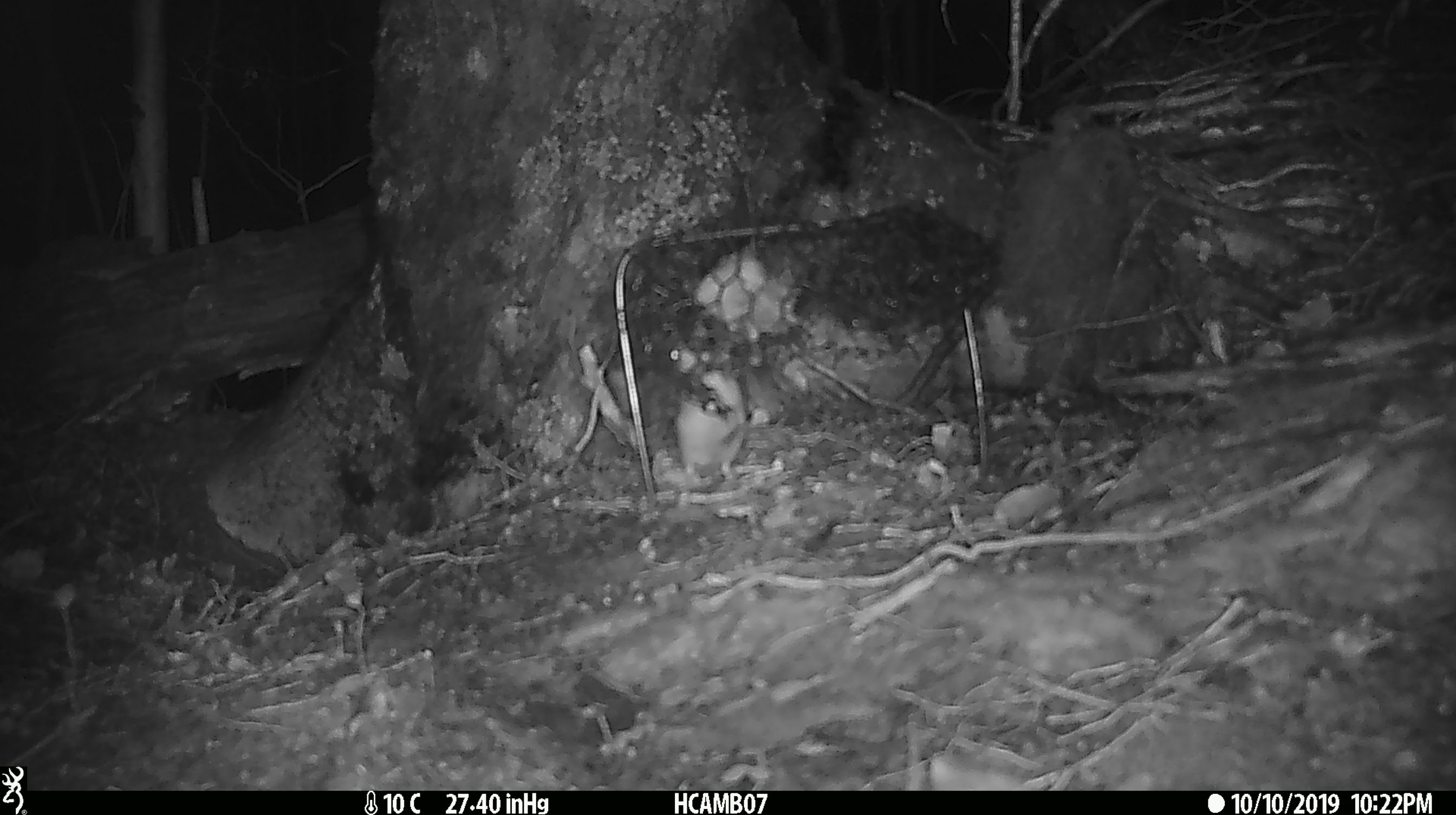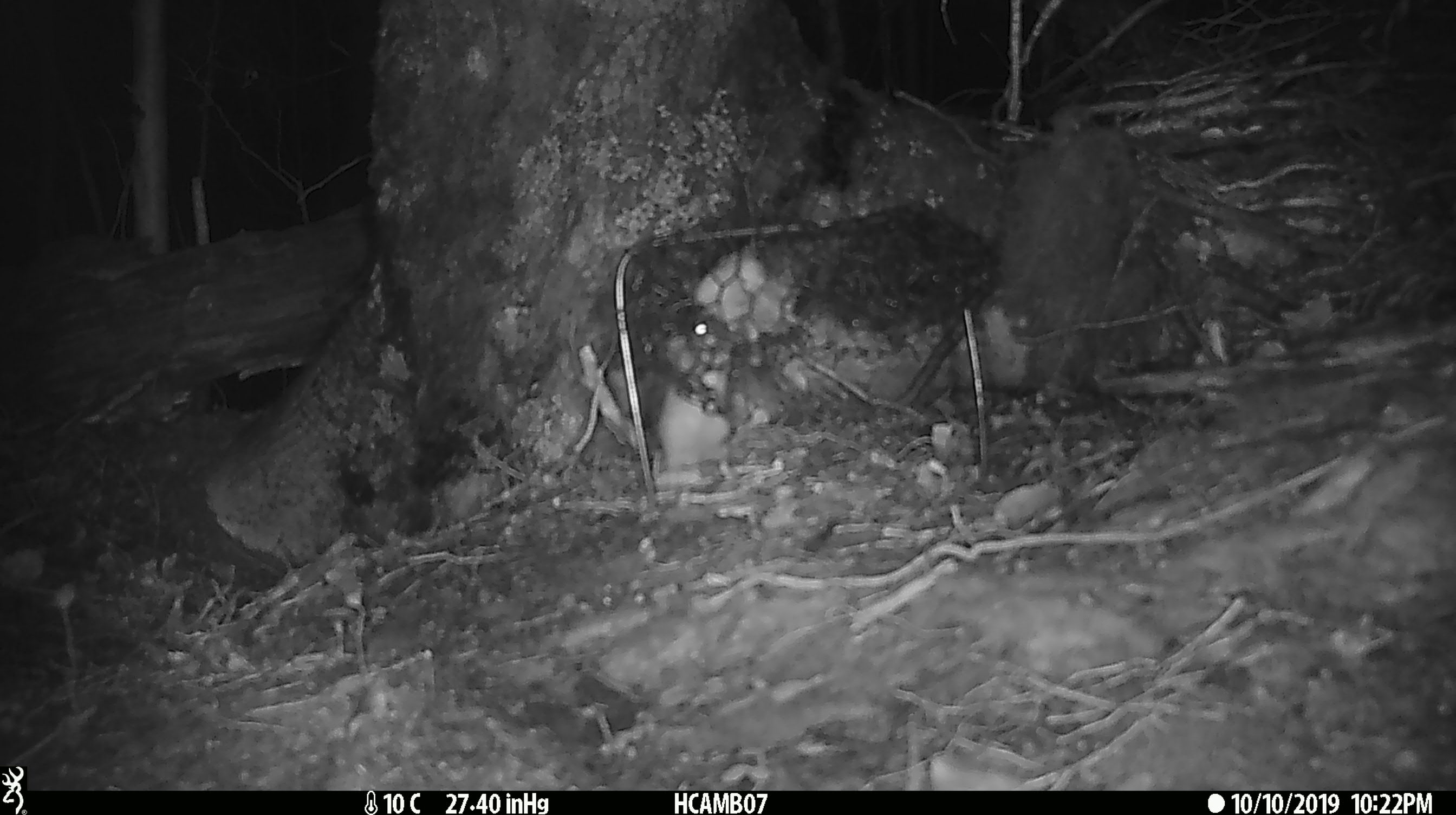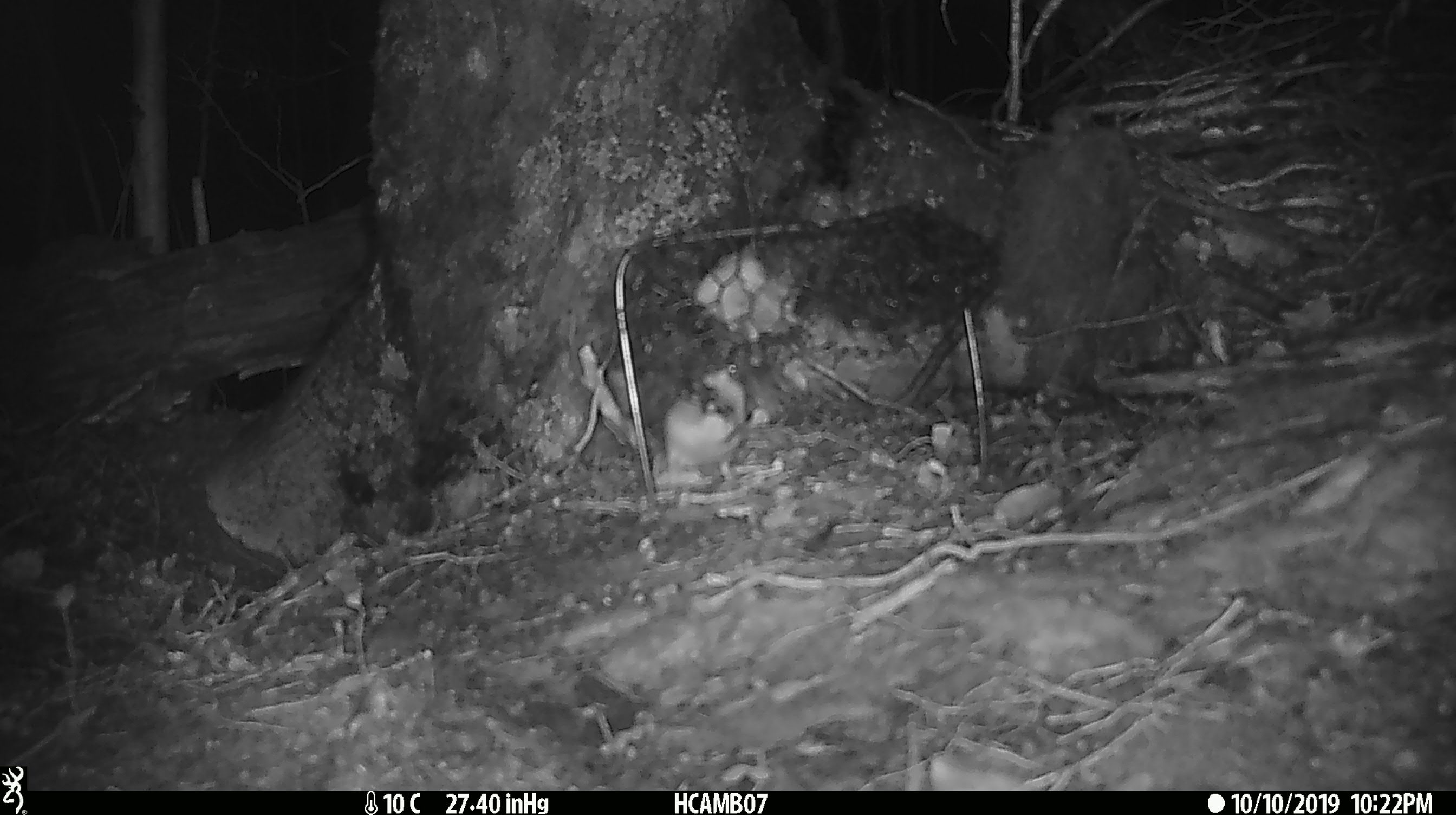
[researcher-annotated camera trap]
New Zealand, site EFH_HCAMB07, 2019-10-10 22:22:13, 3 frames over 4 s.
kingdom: Animalia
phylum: Chordata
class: Mammalia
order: Rodentia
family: Muridae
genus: Mus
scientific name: Mus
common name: mouse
Mouse (Mus).